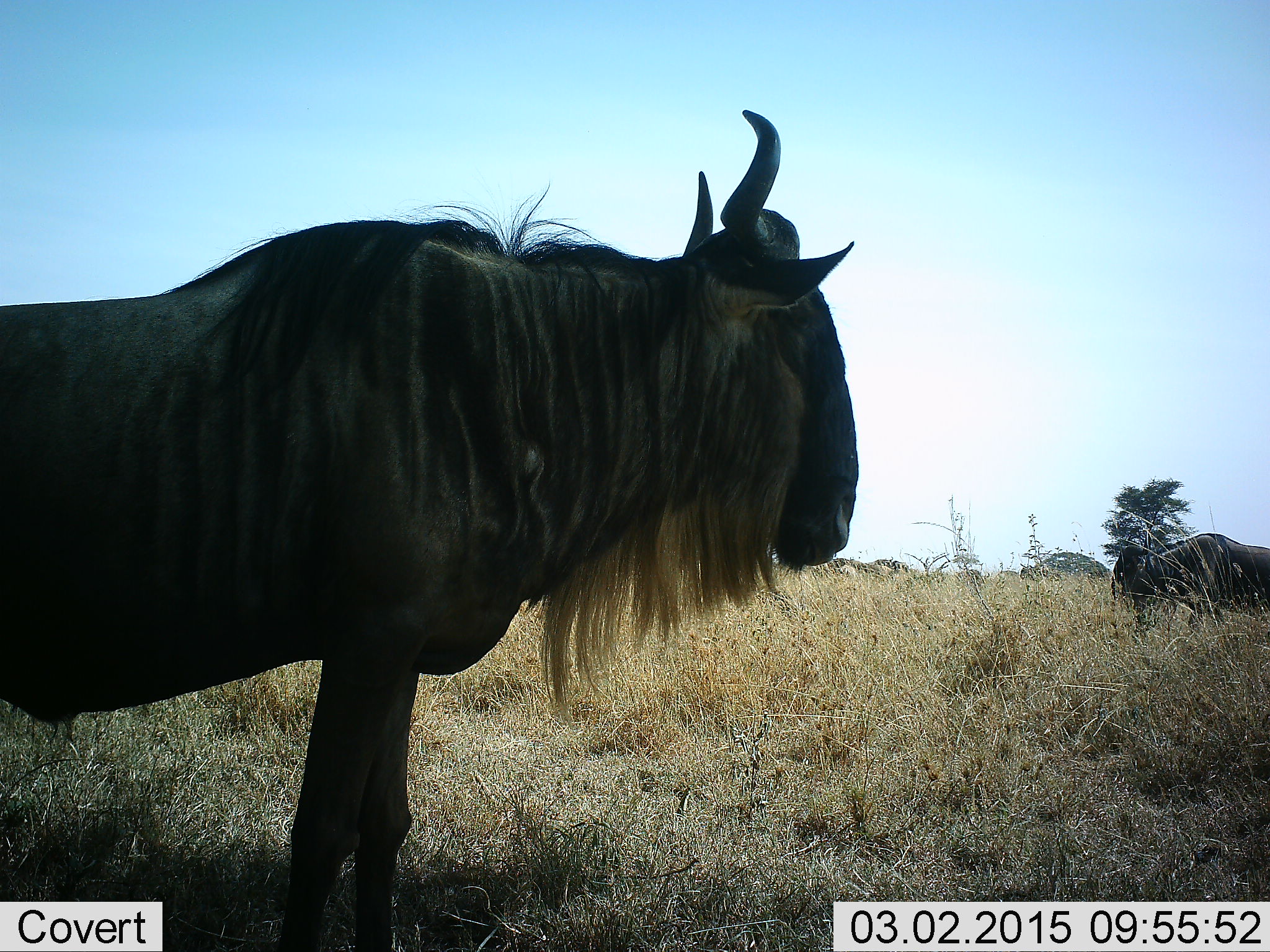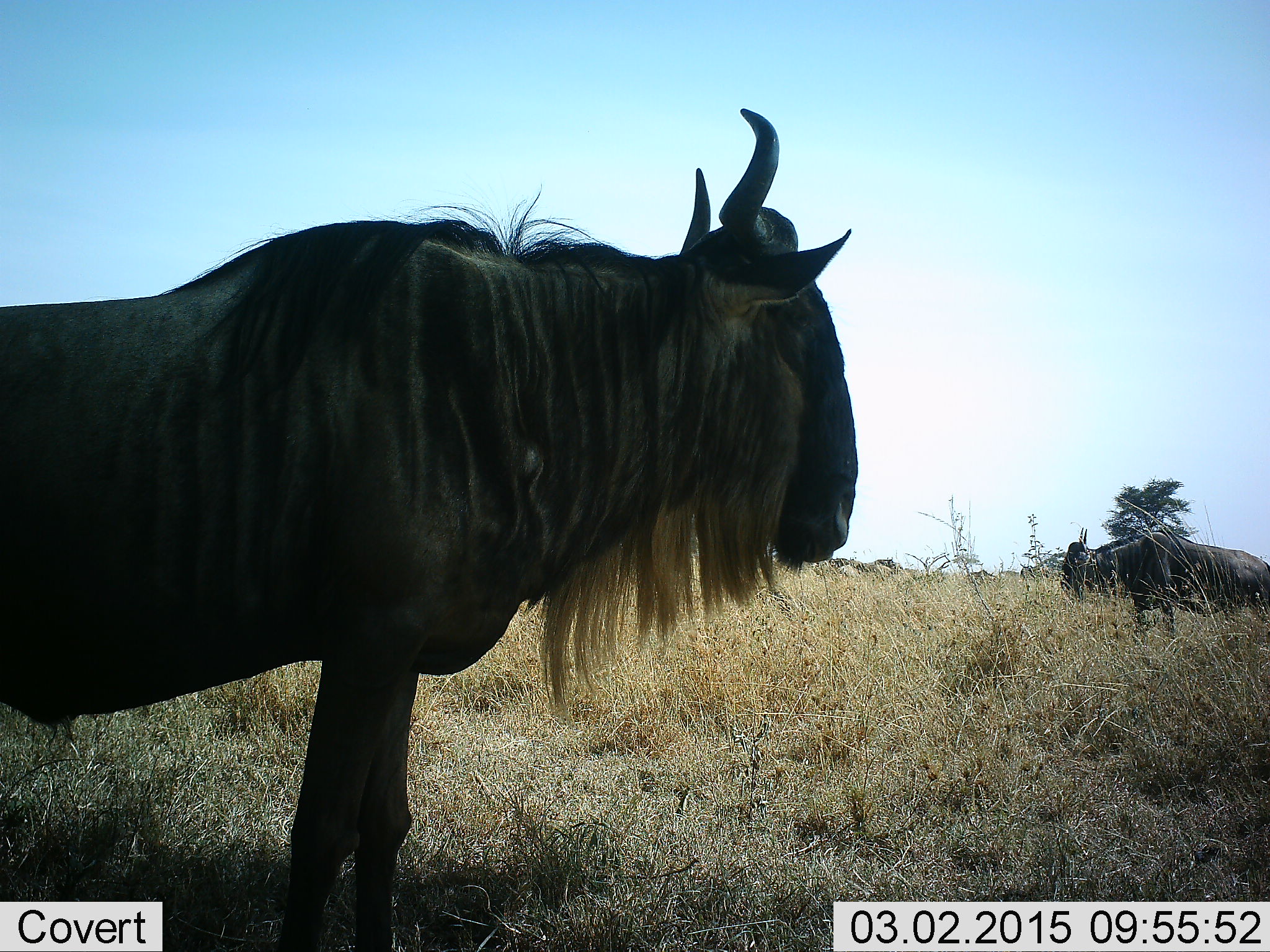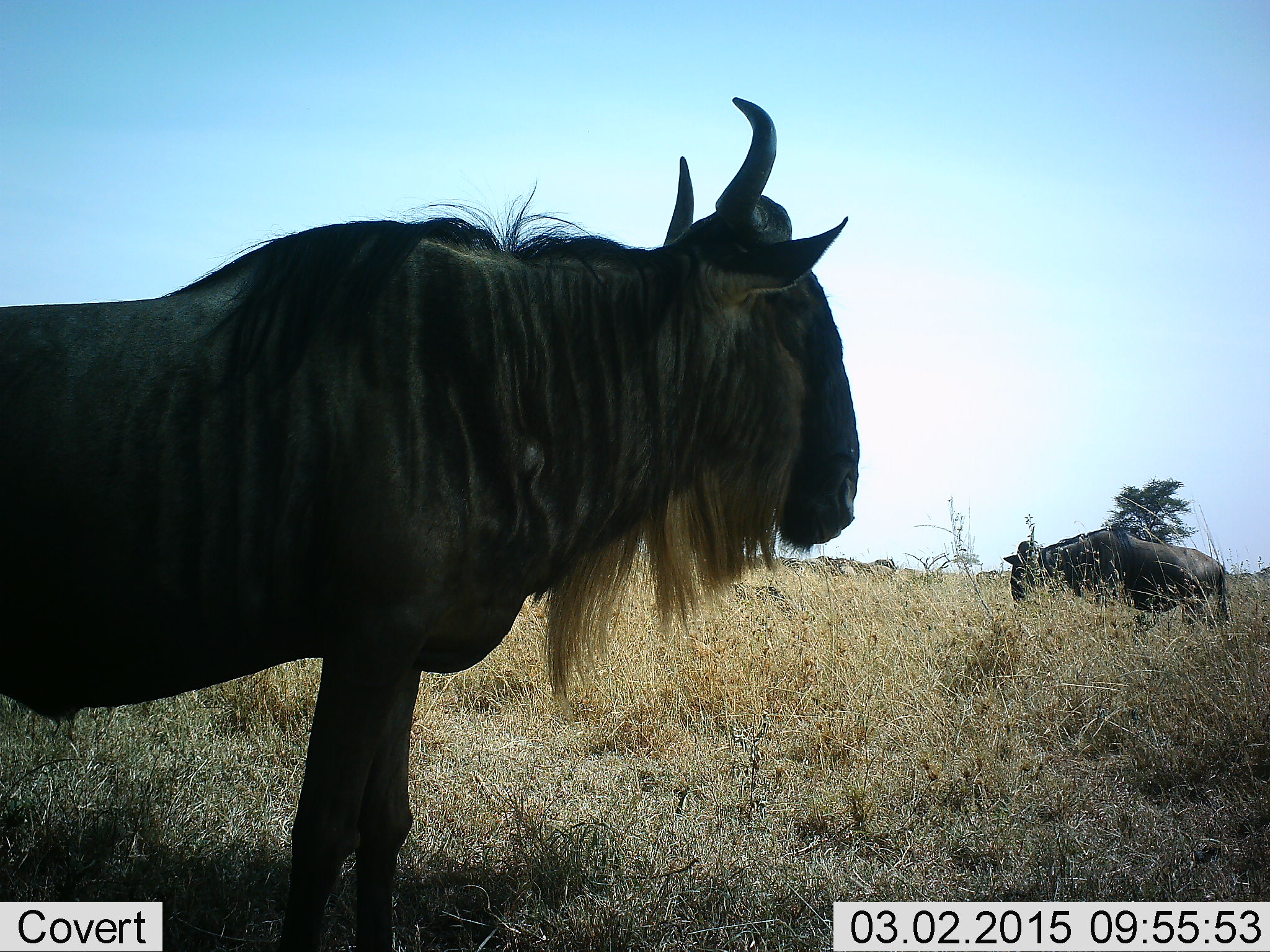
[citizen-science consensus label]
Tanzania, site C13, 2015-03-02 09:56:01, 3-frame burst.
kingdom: Animalia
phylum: Chordata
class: Mammalia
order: Artiodactyla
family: Bovidae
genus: Connochaetes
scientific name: Connochaetes taurinus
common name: blue wildebeest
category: wildebeest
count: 5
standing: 100%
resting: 10%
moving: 40%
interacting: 0%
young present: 0%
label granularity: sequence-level